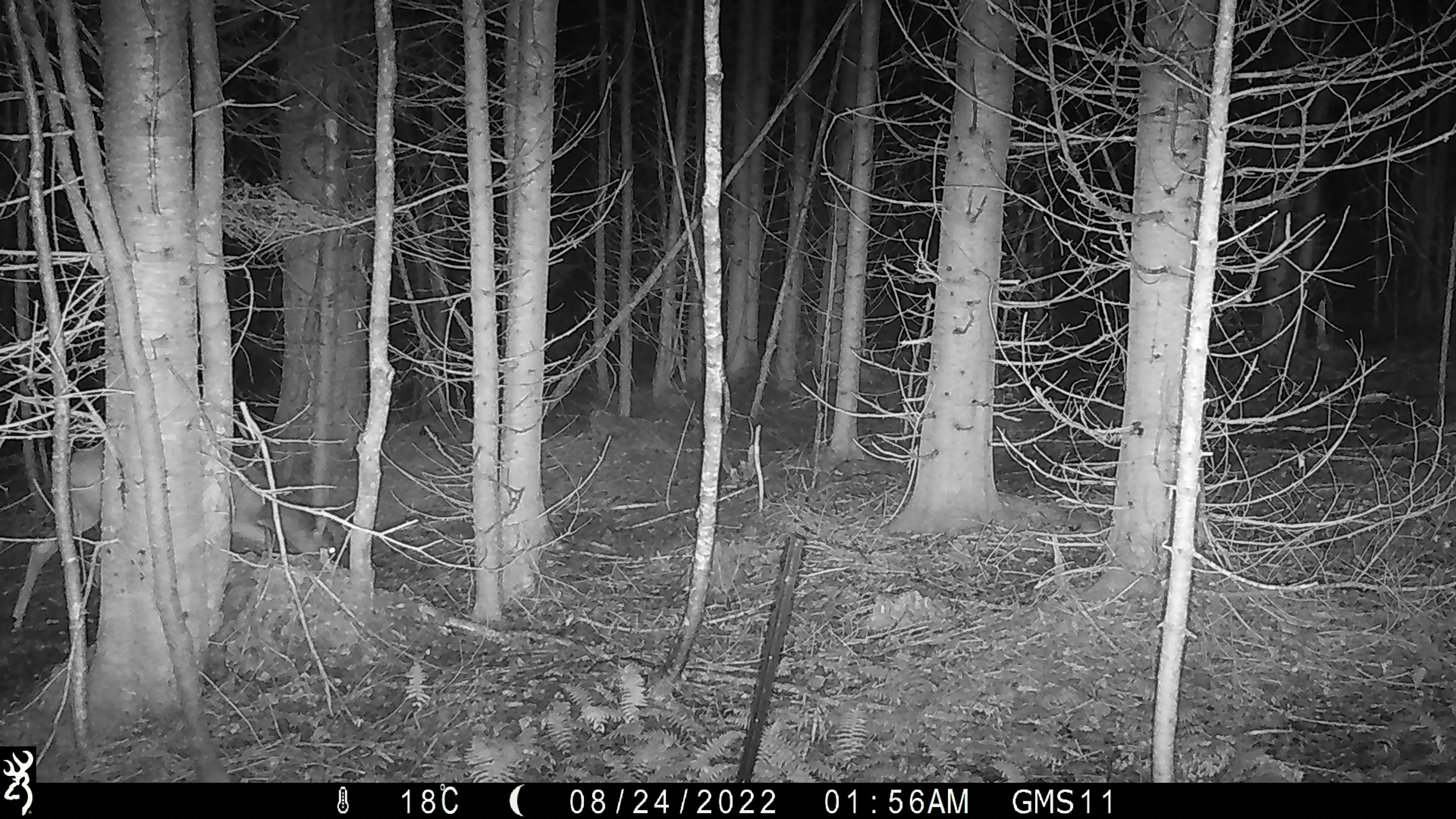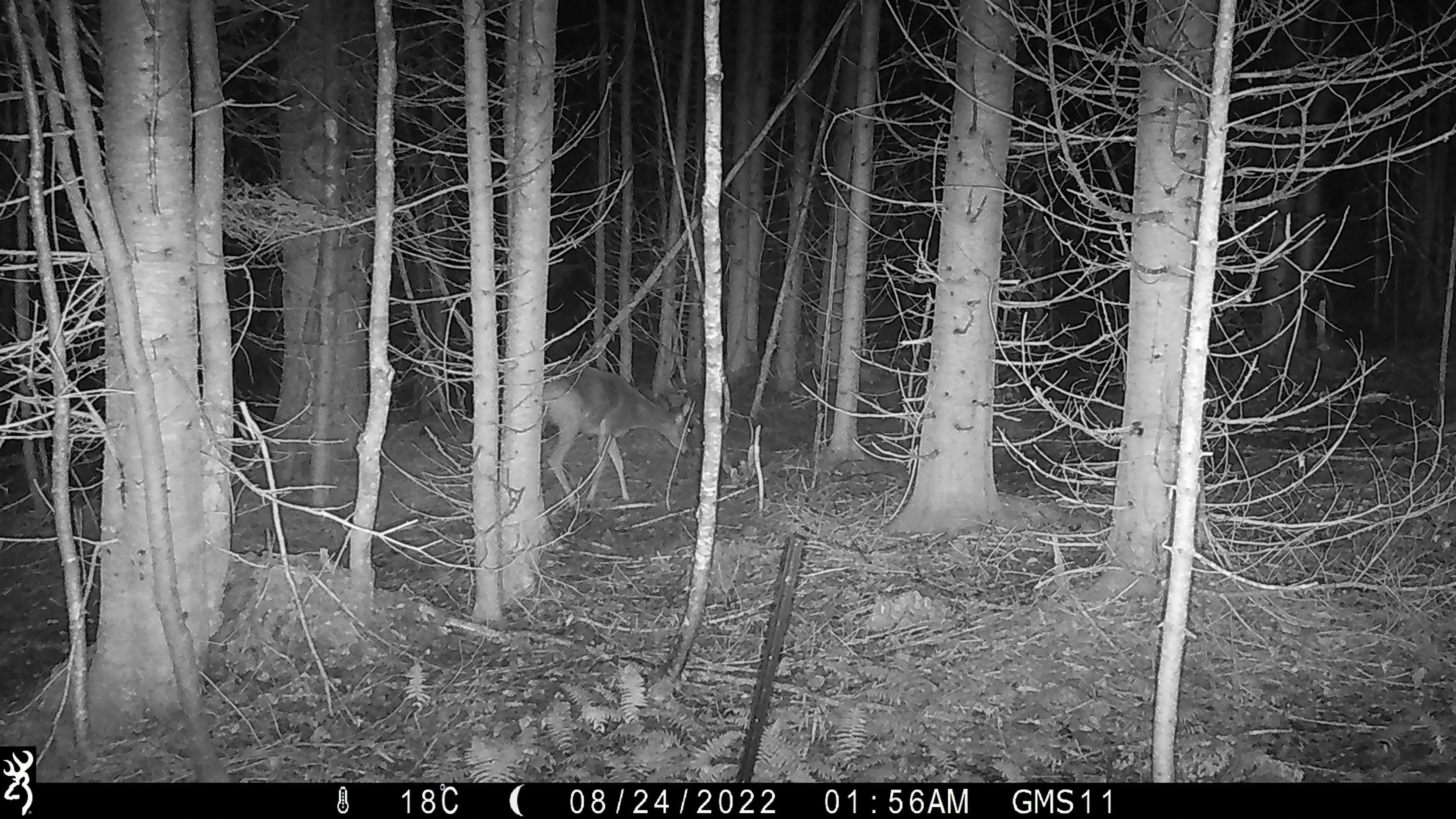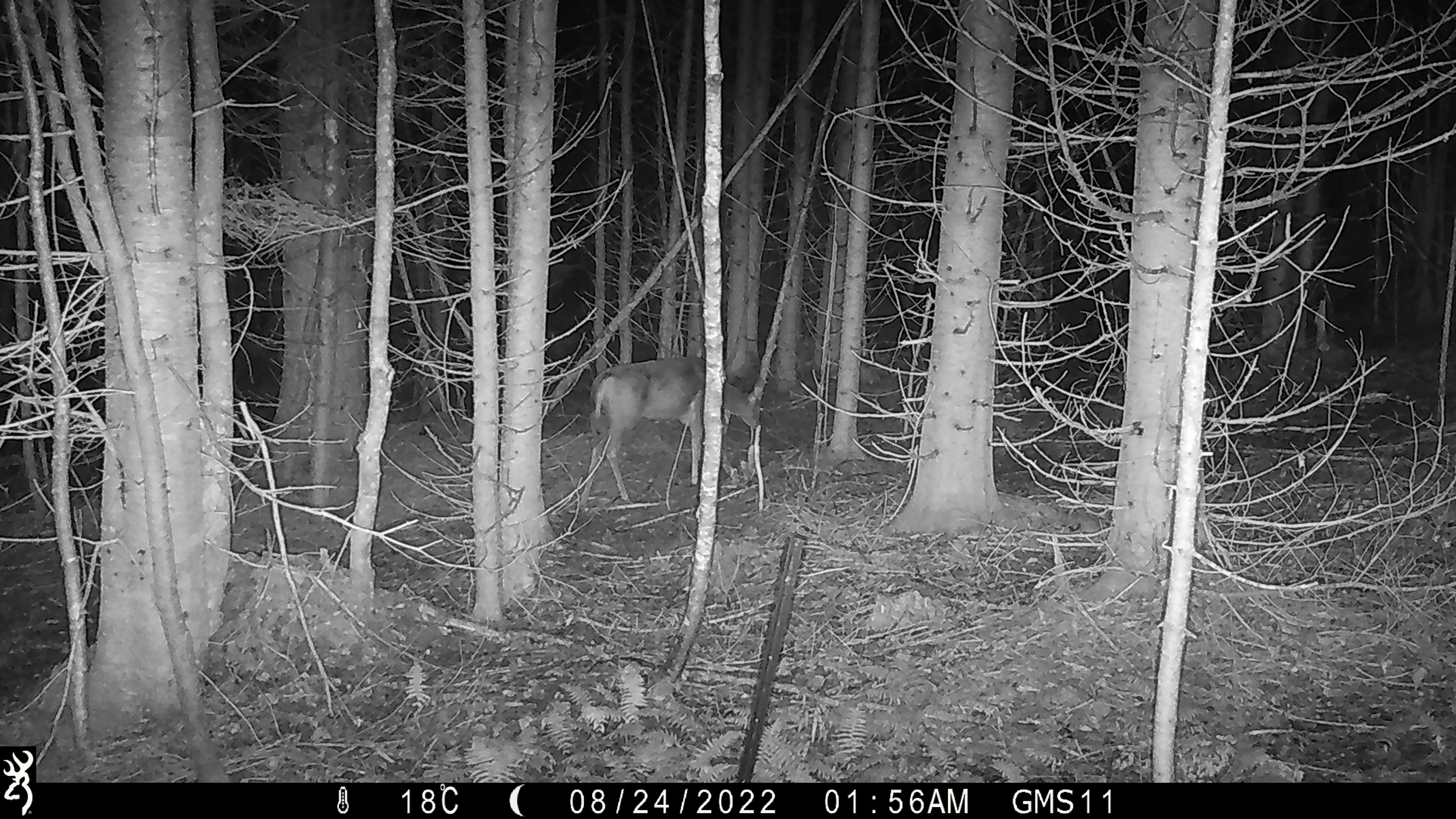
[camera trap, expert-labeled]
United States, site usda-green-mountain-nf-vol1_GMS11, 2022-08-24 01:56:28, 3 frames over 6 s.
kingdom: Animalia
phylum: Chordata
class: Mammalia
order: Artiodactyla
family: Cervidae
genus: Odocoileus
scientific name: Odocoileus virginianus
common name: white-tailed deer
White-tailed deer (Odocoileus virginianus).